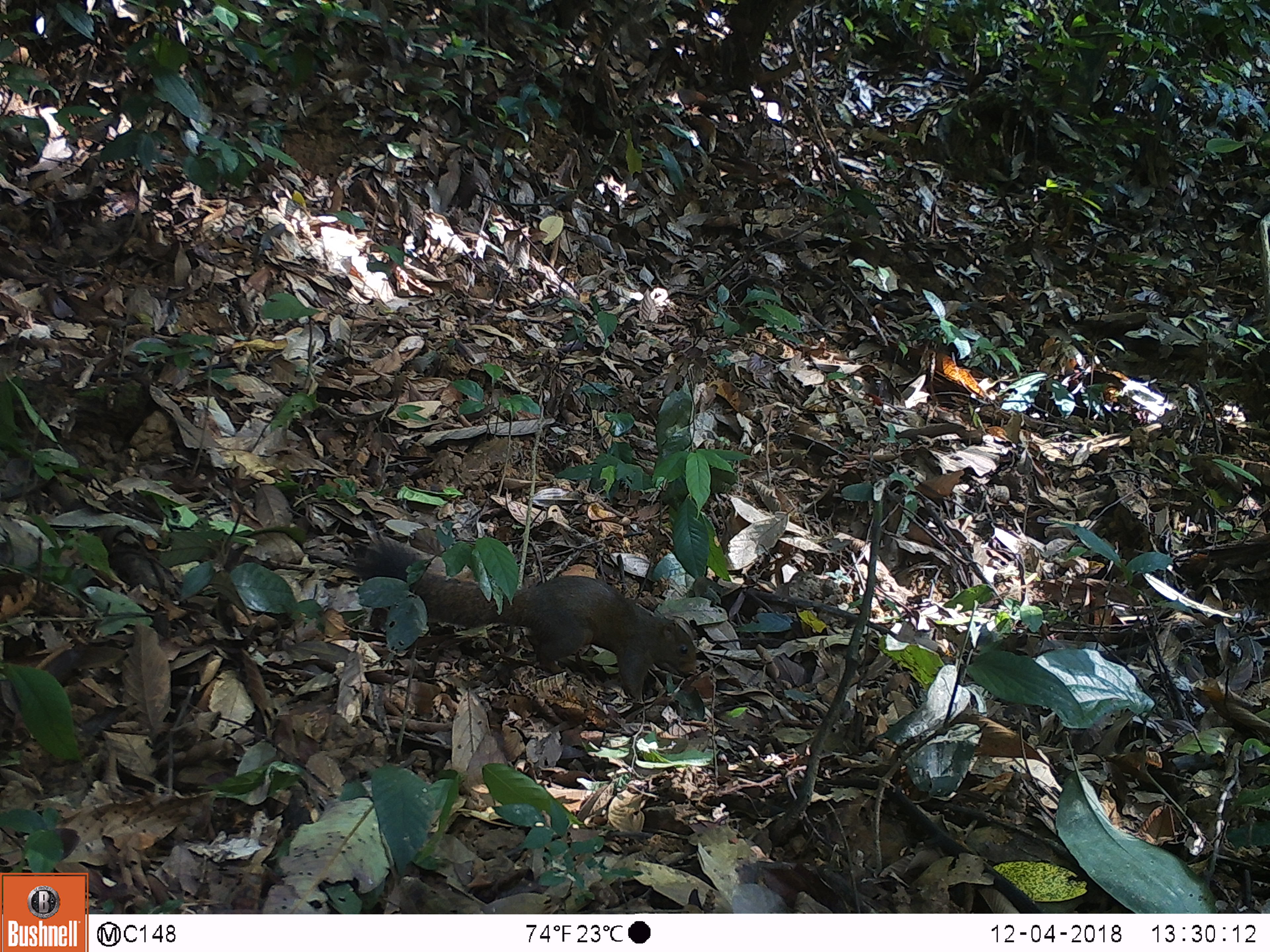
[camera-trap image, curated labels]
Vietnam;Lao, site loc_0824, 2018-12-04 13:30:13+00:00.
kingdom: Animalia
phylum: Chordata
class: Mammalia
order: Rodentia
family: Sciuridae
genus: Sciurus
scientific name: Sciurus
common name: squirrel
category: unidentified squirrel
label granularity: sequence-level